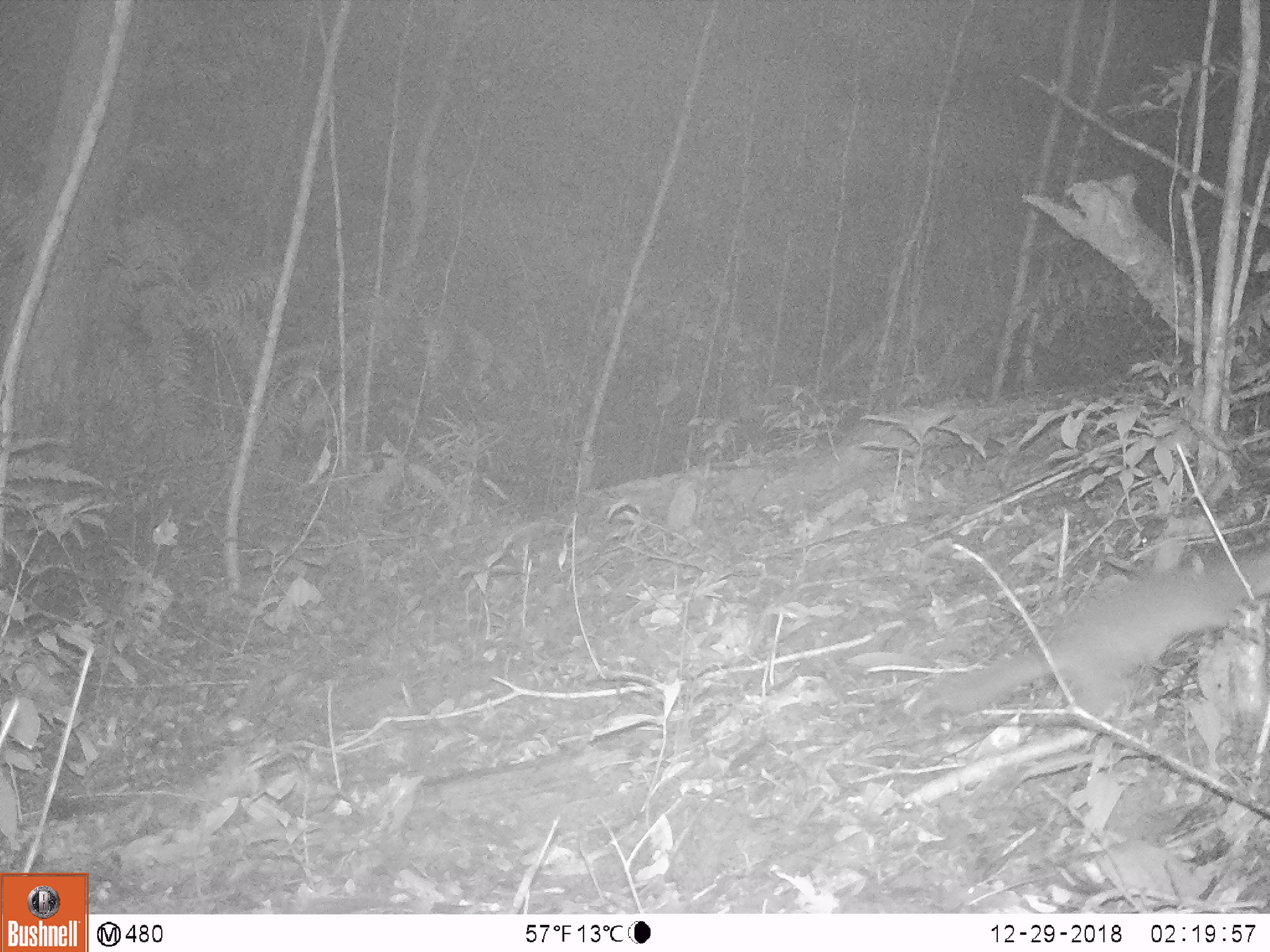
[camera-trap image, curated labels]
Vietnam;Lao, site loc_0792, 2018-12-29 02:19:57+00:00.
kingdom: Animalia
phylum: Chordata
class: Mammalia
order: Rodentia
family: Sciuridae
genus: Sciurus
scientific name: Sciurus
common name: squirrel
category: unidentified squirrel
Unidentified squirrel (squirrel) (Sciurus). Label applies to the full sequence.